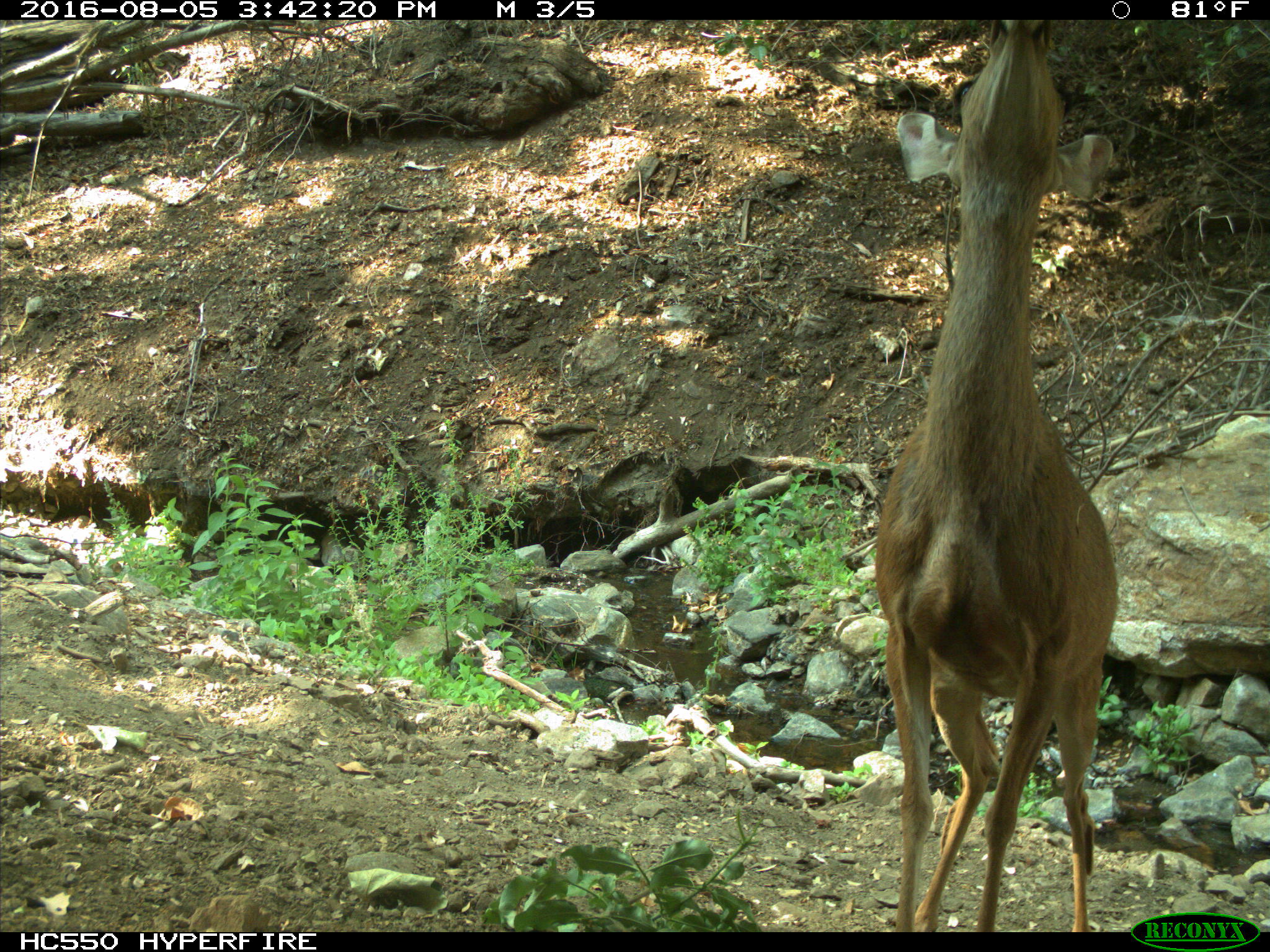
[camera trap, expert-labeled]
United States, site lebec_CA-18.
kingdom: Animalia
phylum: Chordata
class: Mammalia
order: Artiodactyla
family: Cervidae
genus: Odocoileus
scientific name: Odocoileus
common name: deer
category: unidentified deer